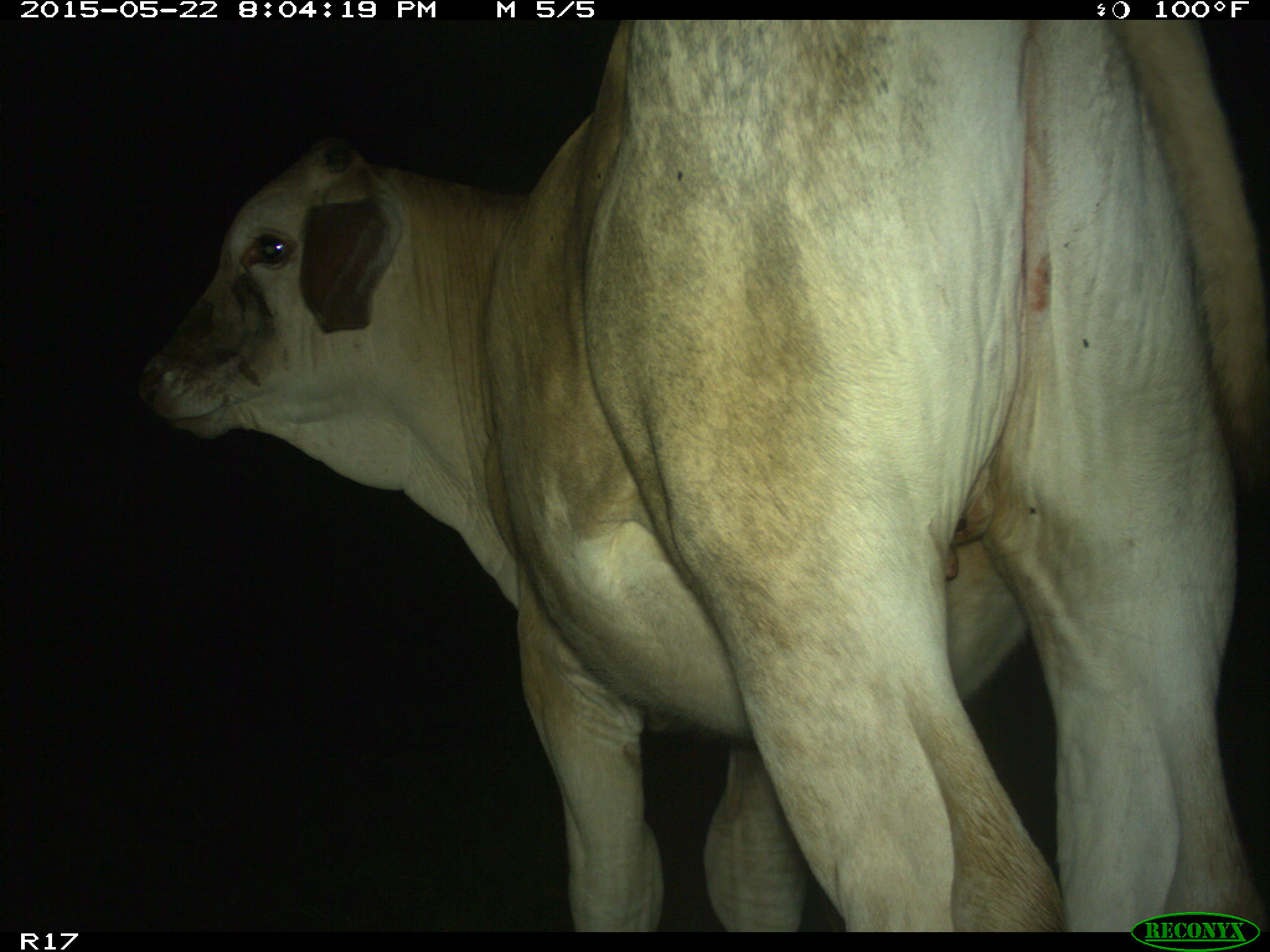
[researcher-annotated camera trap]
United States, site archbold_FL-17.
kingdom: Animalia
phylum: Chordata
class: Mammalia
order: Artiodactyla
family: Bovidae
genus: Bos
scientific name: Bos taurus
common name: domestic cow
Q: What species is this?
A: Bos taurus (domestic cow).